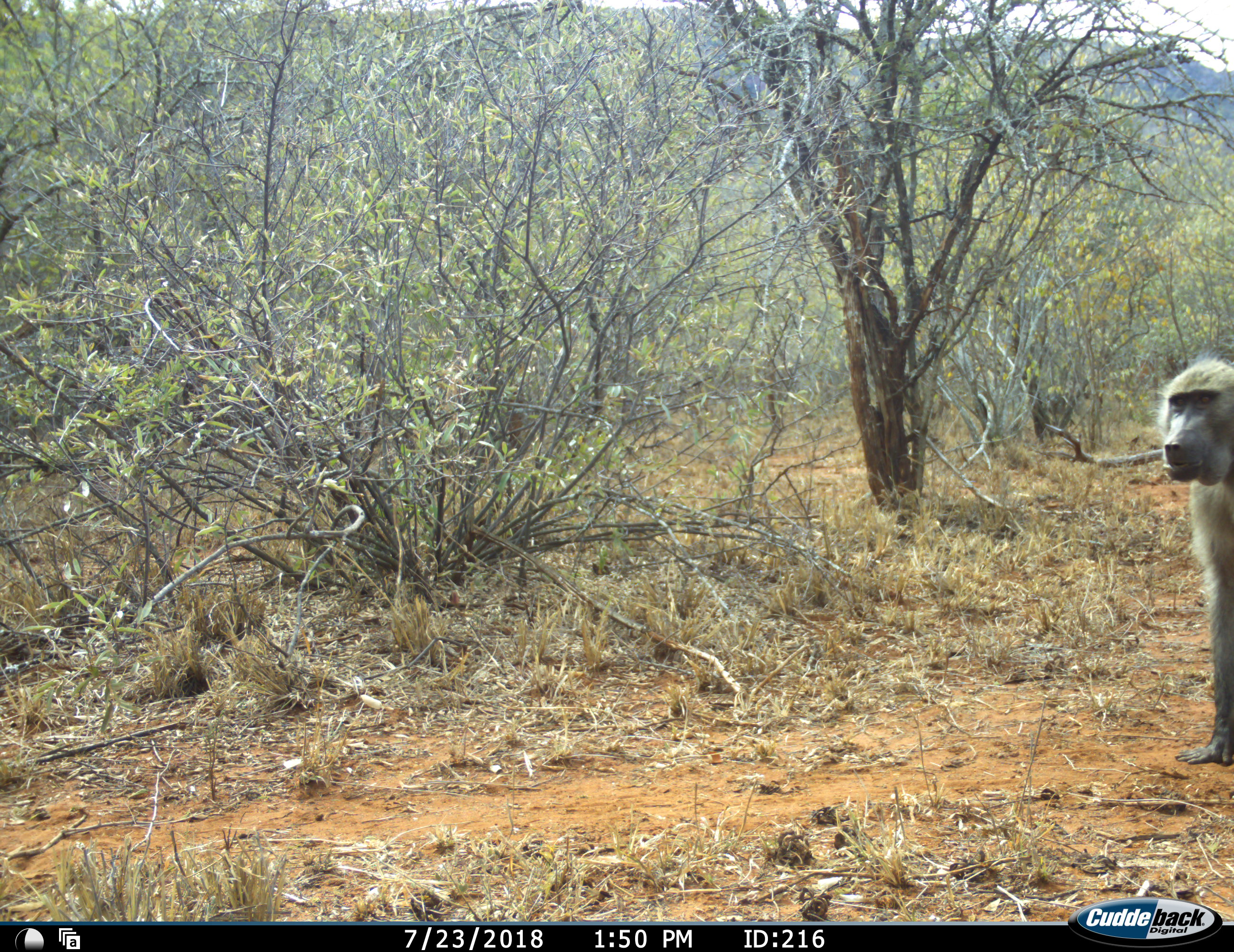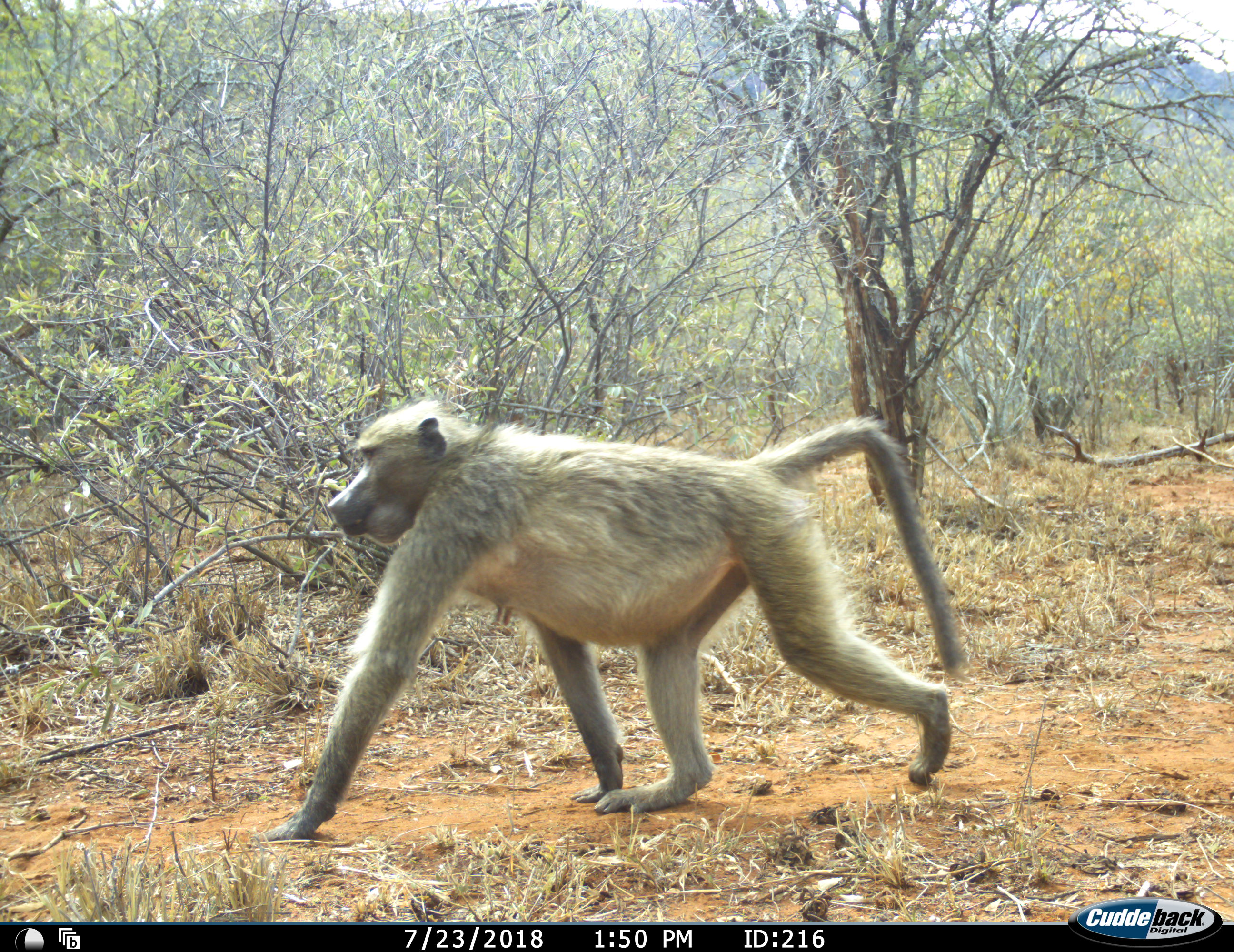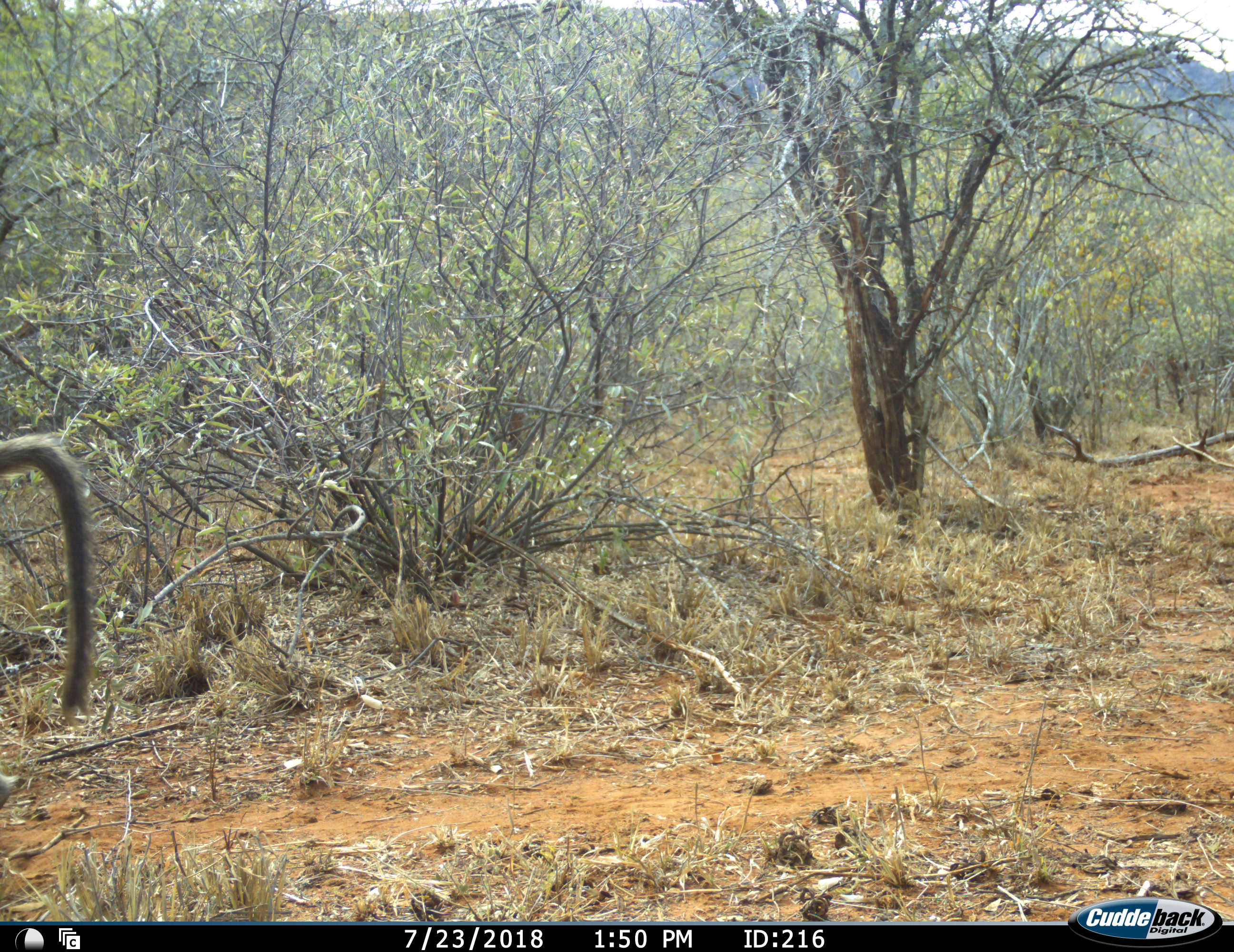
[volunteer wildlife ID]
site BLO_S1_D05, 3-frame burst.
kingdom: Animalia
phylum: Chordata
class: Mammalia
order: Primates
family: Cercopithecidae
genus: Papio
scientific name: Papio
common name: baboon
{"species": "baboon (Papio)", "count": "1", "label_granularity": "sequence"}